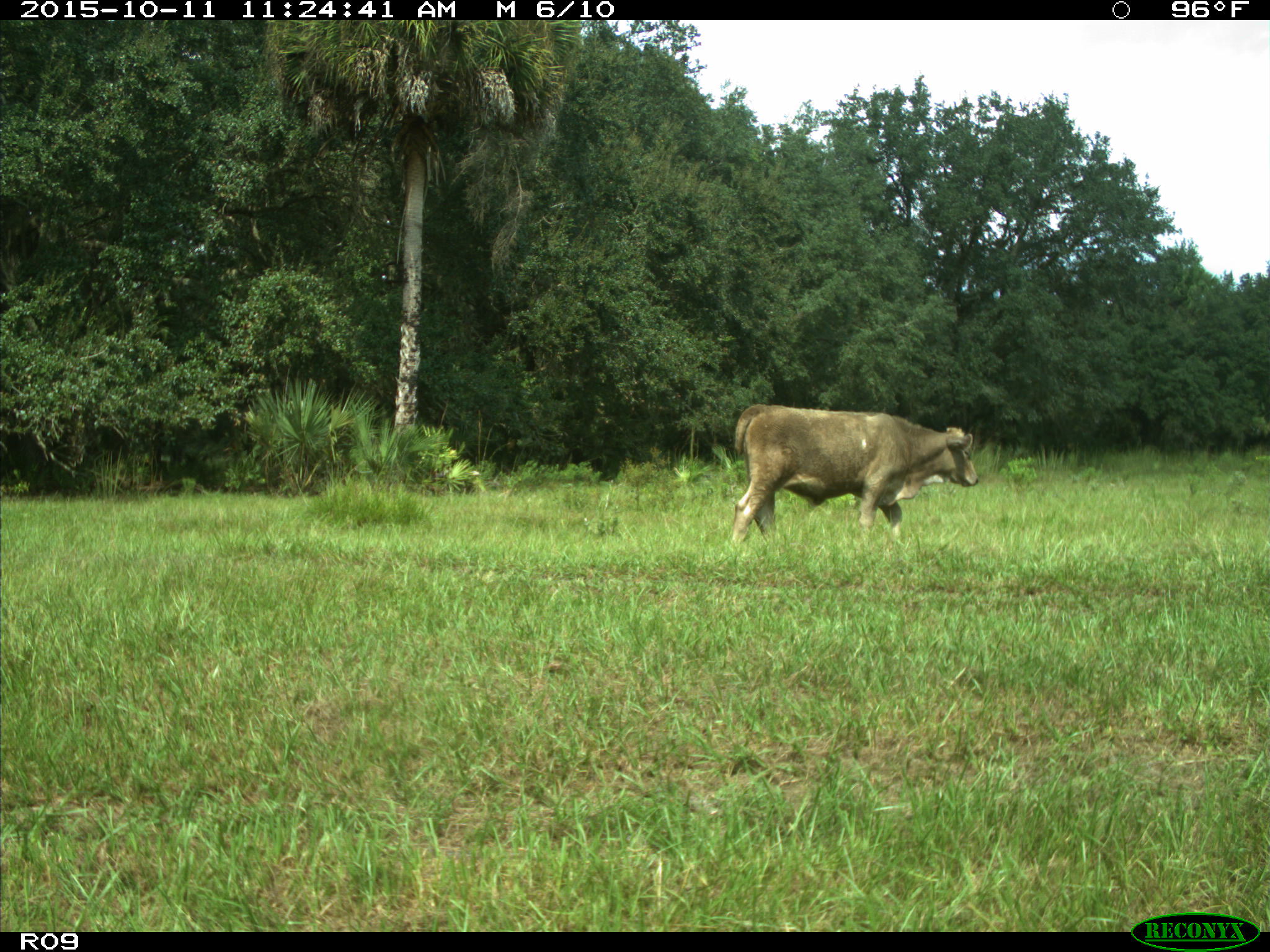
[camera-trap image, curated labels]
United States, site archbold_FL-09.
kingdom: Animalia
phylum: Chordata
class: Mammalia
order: Artiodactyla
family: Bovidae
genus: Bos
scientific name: Bos taurus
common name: domestic cow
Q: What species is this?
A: Bos taurus (domestic cow).